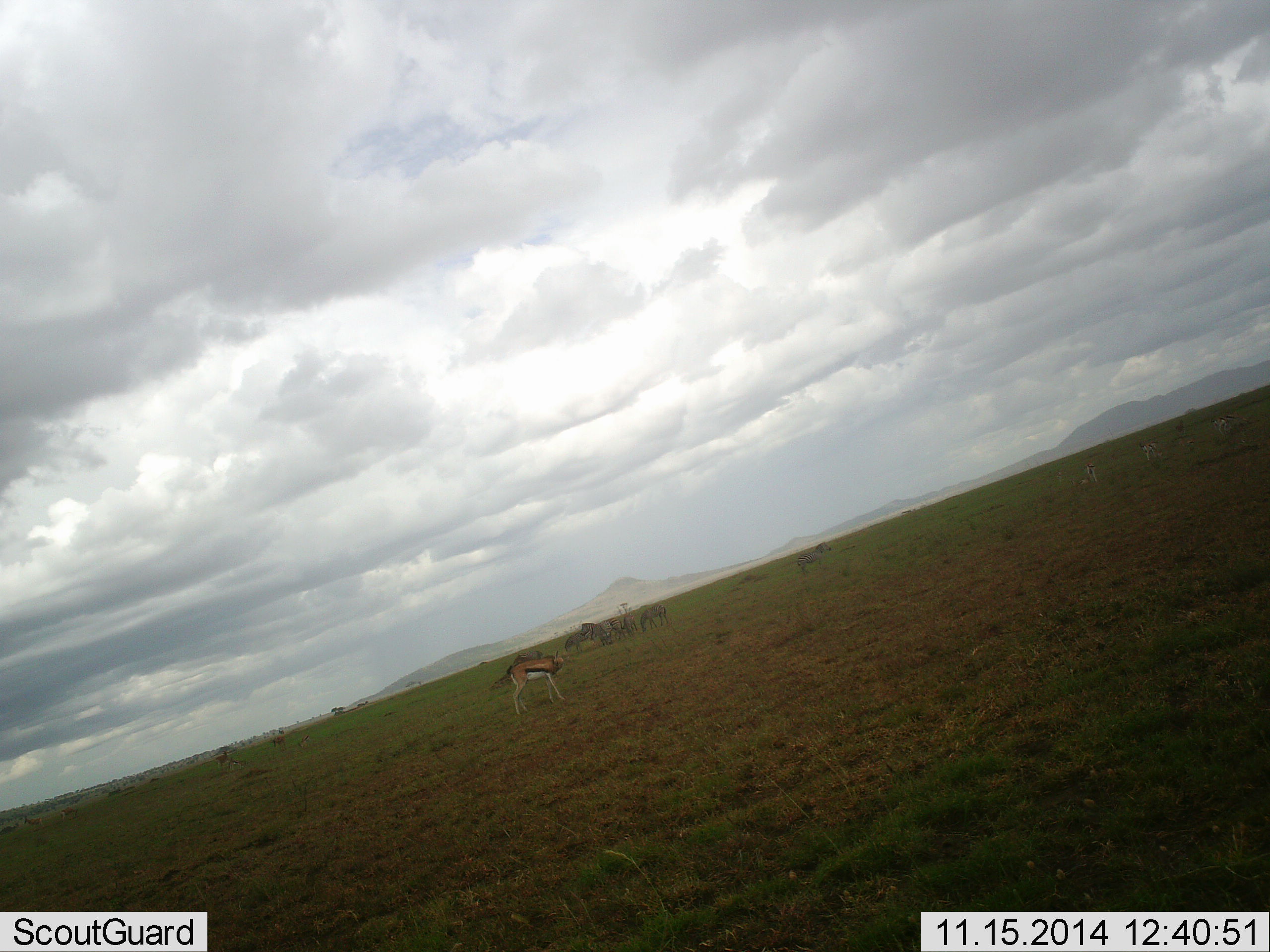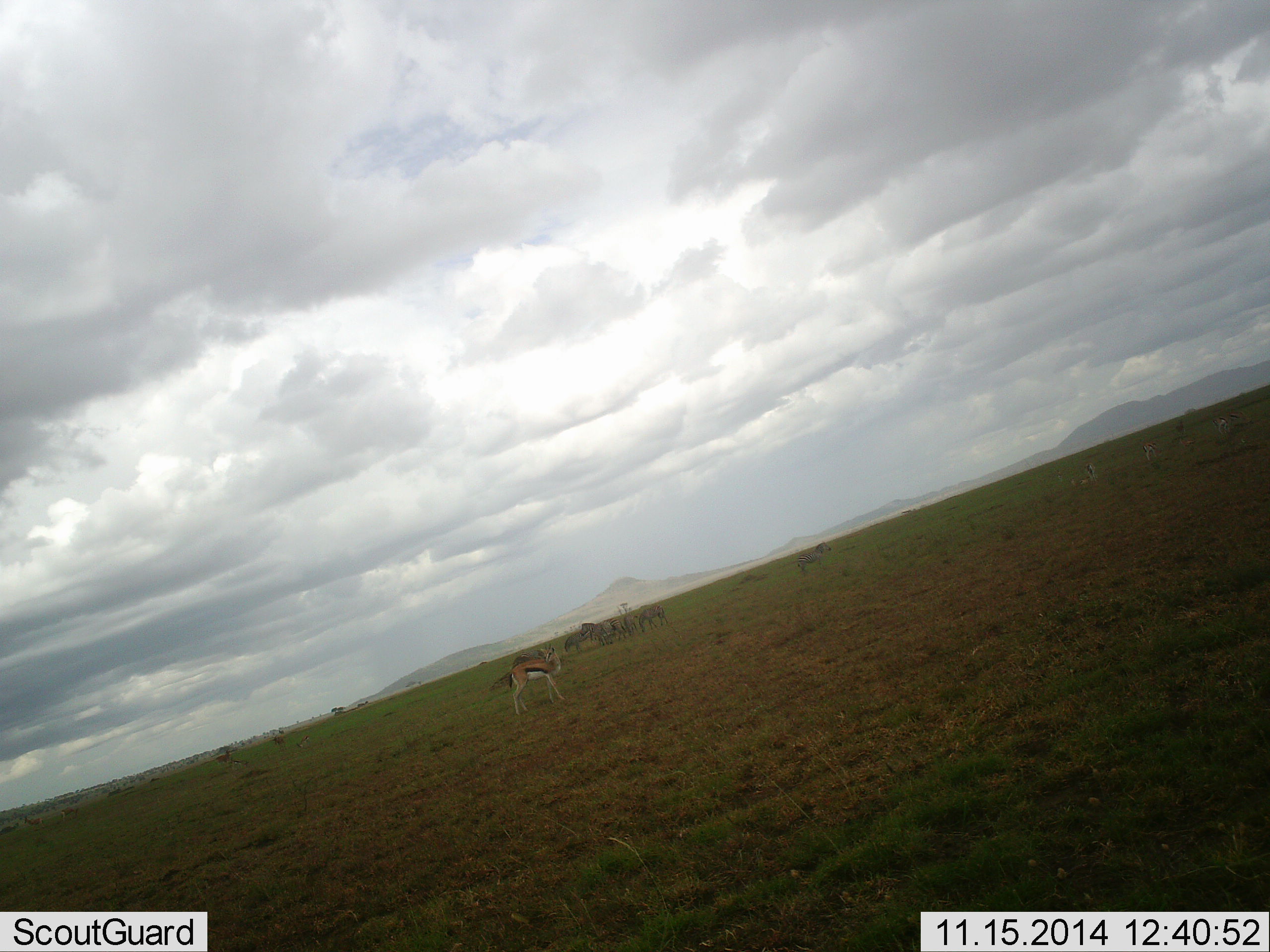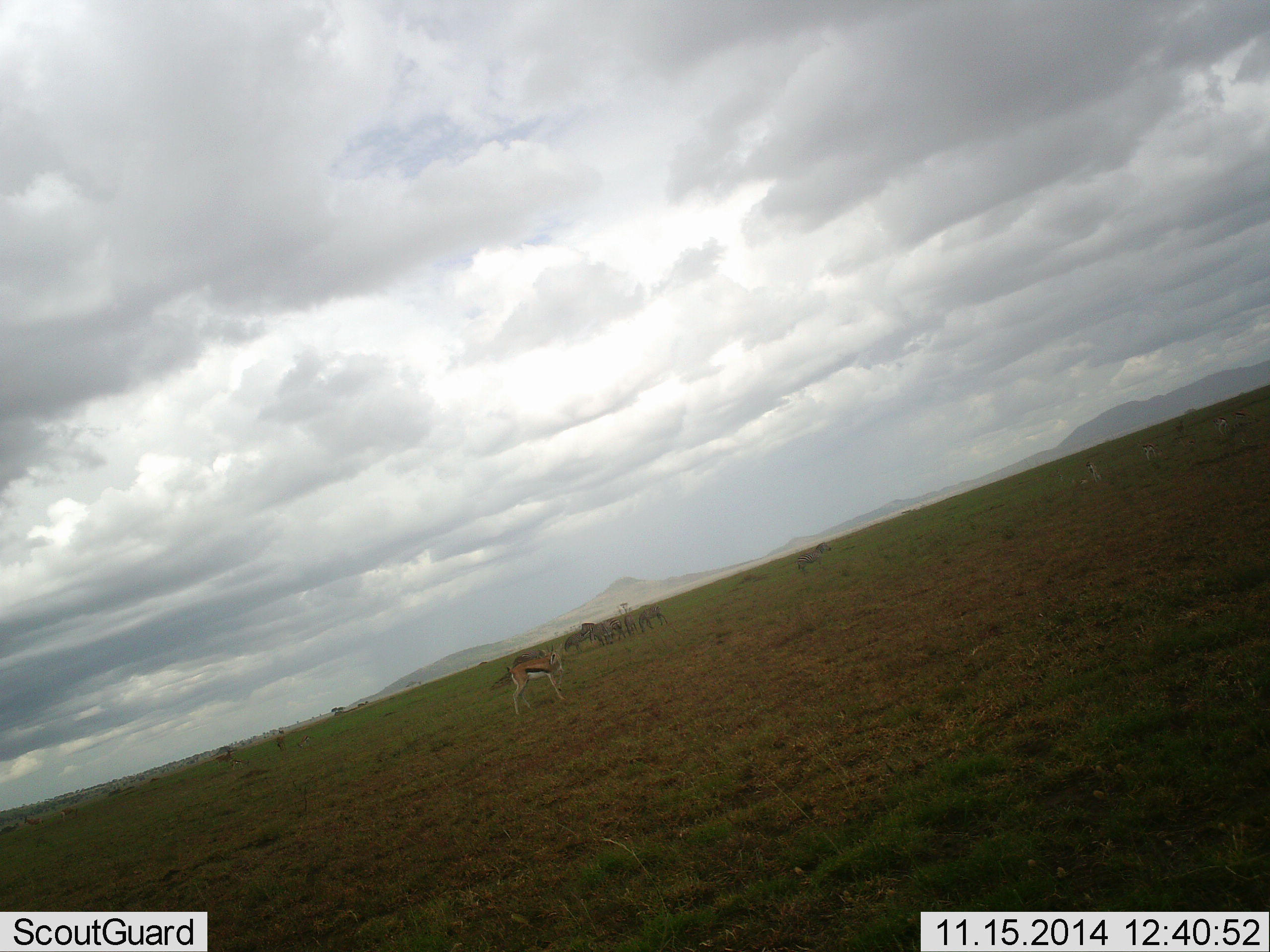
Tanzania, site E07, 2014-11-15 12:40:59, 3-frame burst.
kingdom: Animalia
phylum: Chordata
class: Mammalia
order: Artiodactyla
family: Bovidae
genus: Eudorcas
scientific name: Eudorcas thomsonii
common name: thomson's gazelle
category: gazellethomsons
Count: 1.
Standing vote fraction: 92%.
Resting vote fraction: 0%.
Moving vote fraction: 0%.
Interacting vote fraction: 8%.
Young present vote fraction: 0%.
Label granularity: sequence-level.